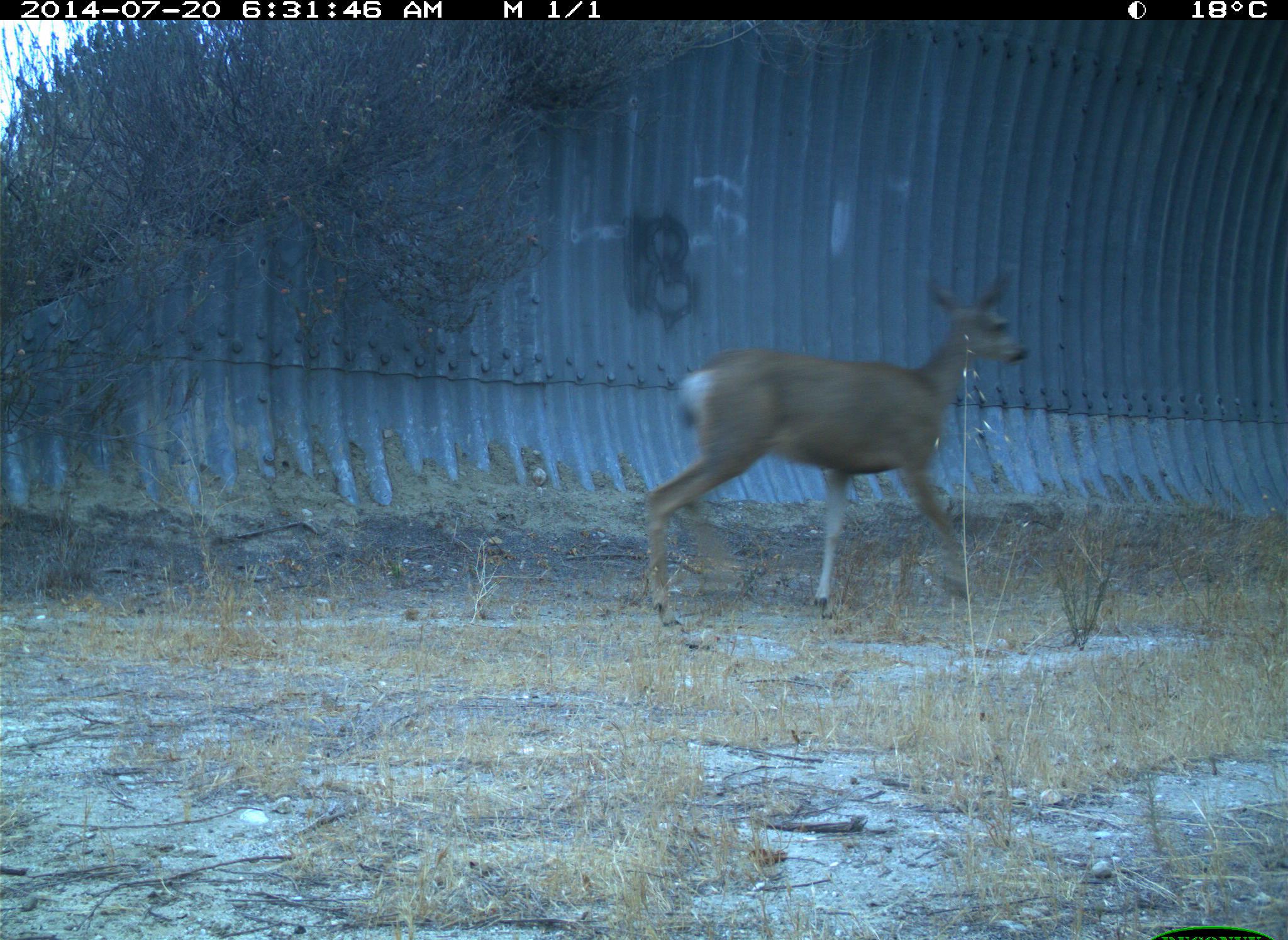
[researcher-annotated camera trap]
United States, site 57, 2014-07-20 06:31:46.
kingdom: Animalia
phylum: Chordata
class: Mammalia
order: Artiodactyla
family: Cervidae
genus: Odocoileus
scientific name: Odocoileus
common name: deer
Deer (Odocoileus).